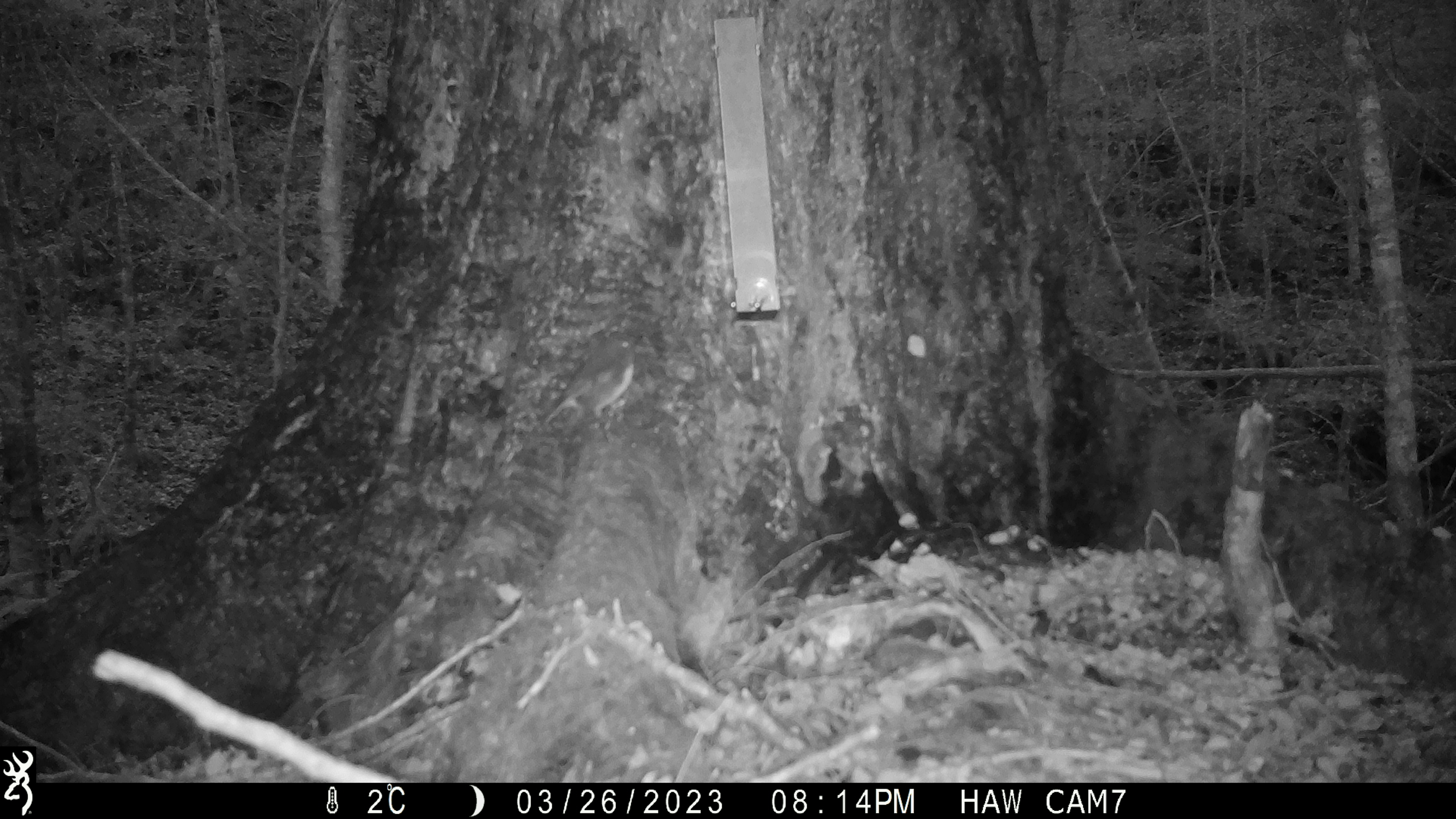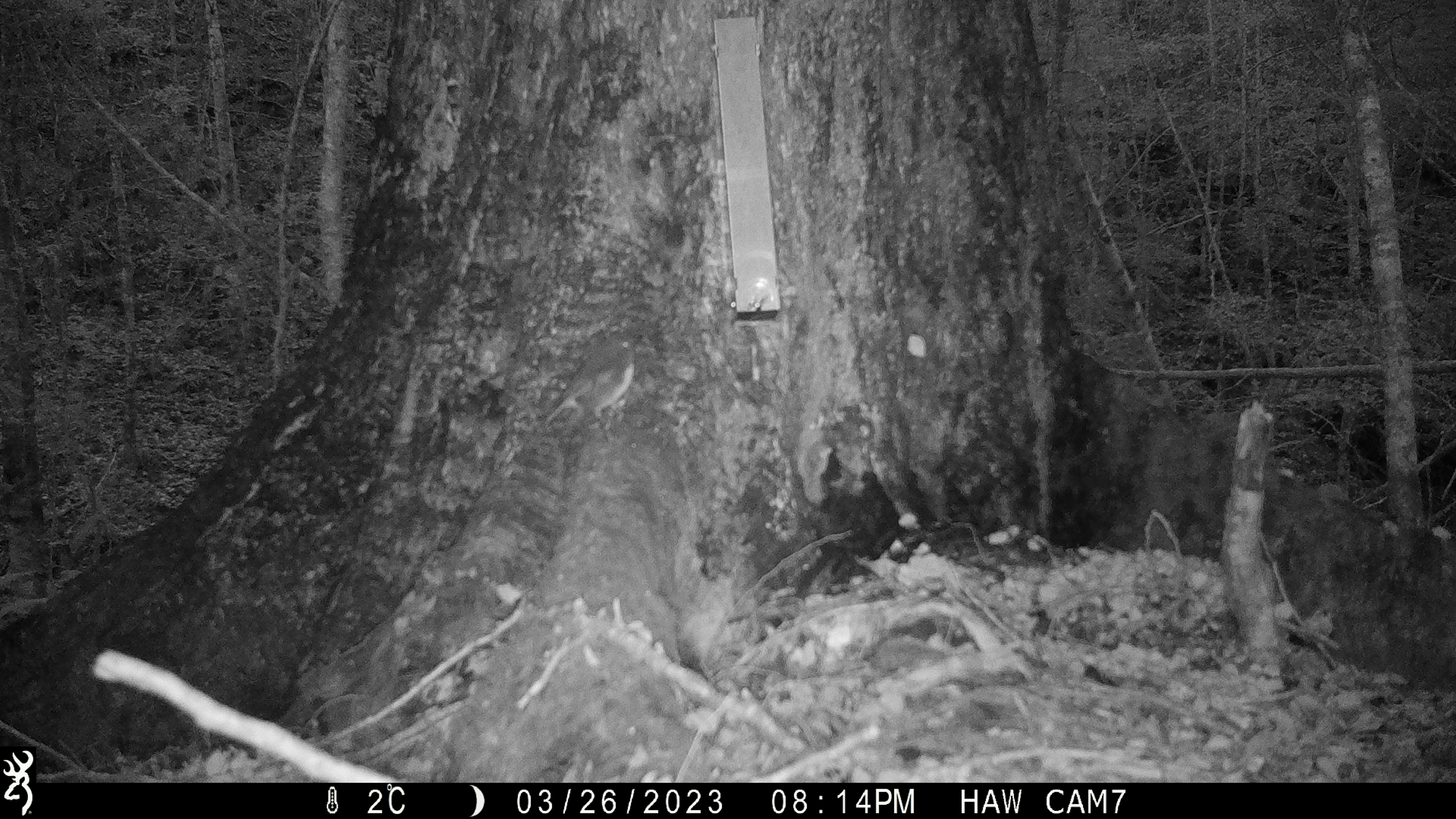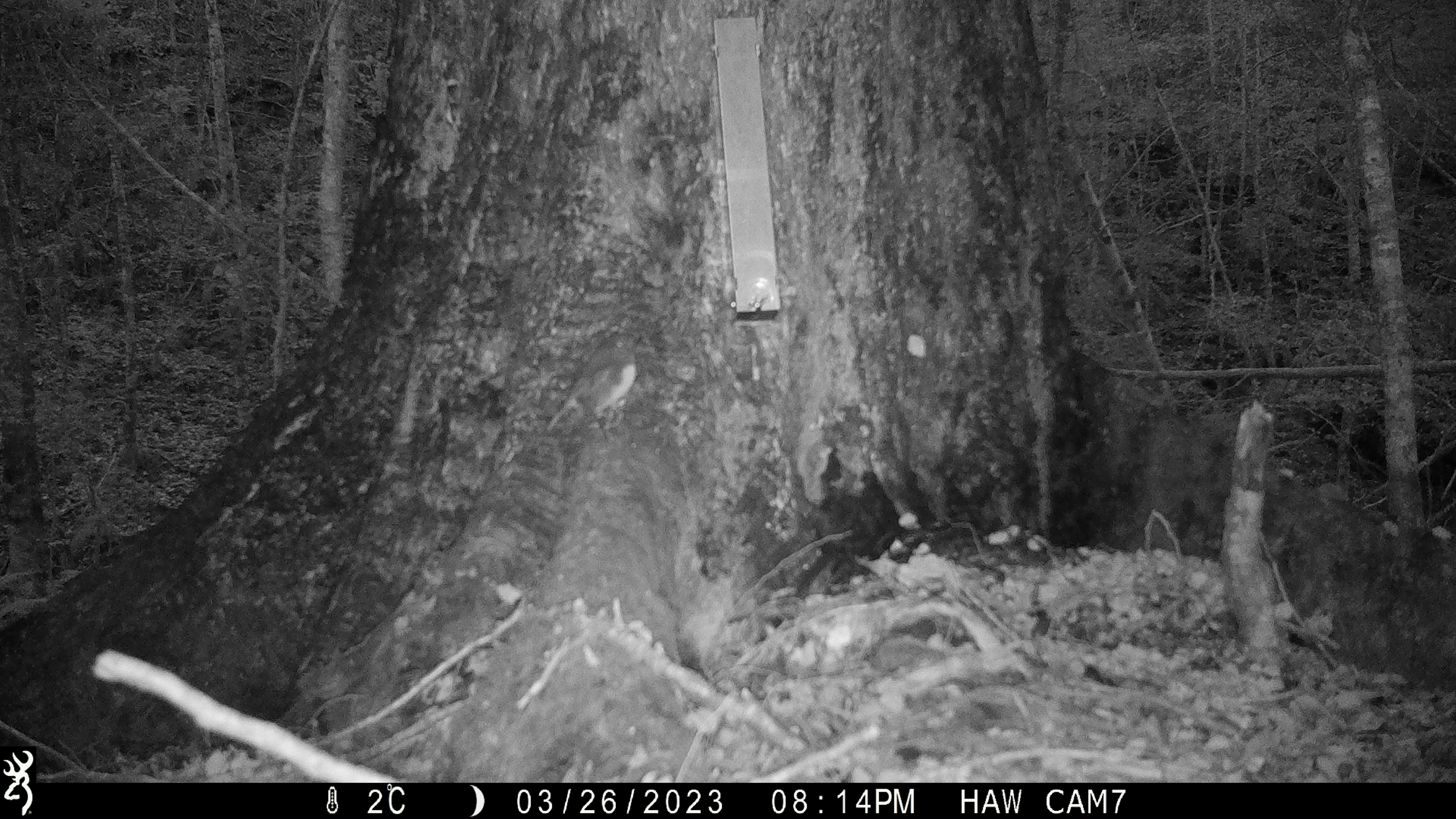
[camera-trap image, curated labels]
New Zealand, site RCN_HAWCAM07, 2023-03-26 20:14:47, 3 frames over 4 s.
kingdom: Animalia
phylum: Chordata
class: Aves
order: Passeriformes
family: Petroicidae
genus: Petroica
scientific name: Petroica australis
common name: new zealand robin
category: robin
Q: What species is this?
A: Robin (new zealand robin) (Petroica australis).